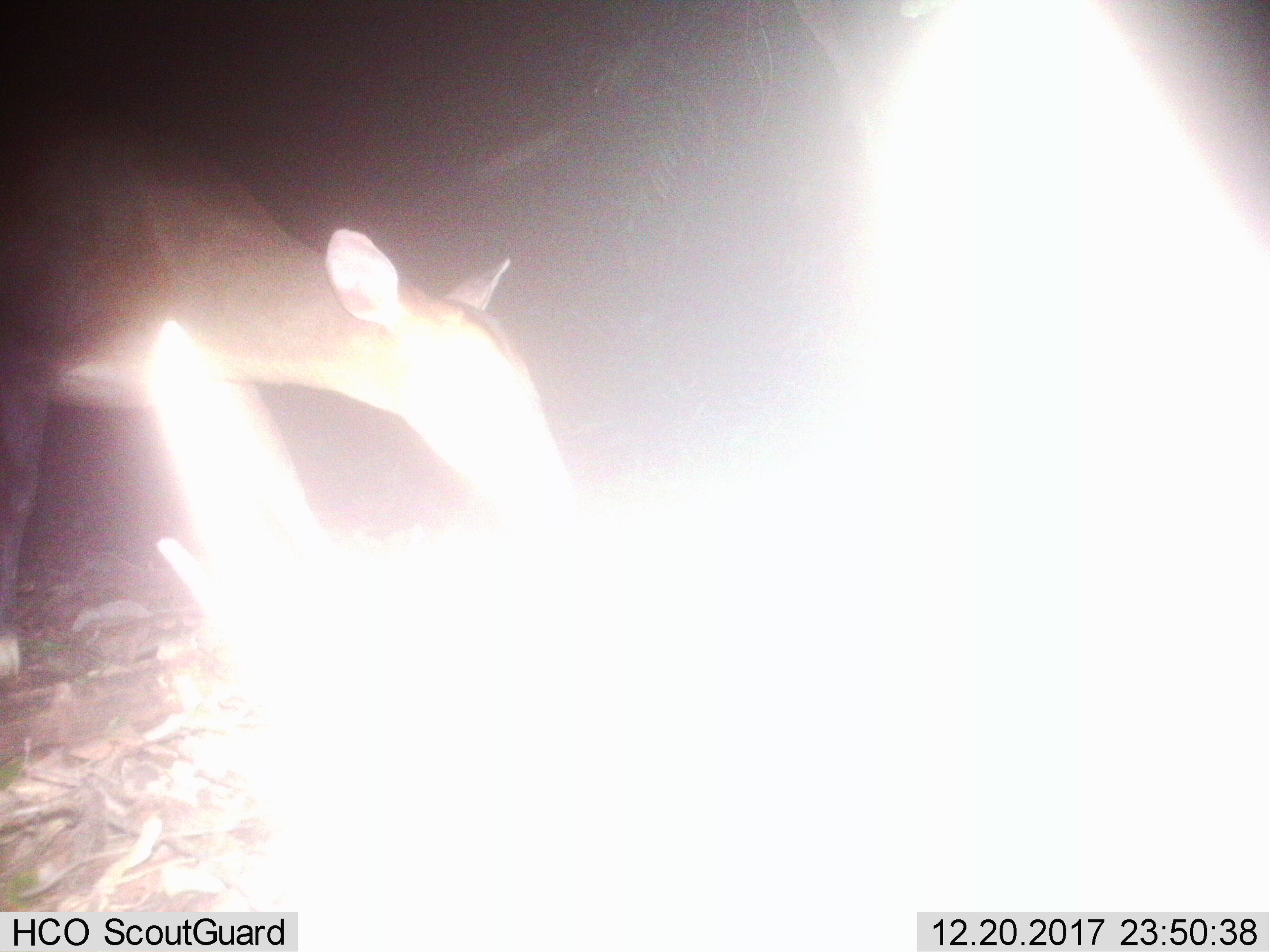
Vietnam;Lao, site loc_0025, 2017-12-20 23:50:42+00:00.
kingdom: Animalia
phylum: Chordata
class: Mammalia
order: Artiodactyla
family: Cervidae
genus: Muntiacus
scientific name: Muntiacus vuquangensis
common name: large-antlered muntjac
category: large antlered muntjac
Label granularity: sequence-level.